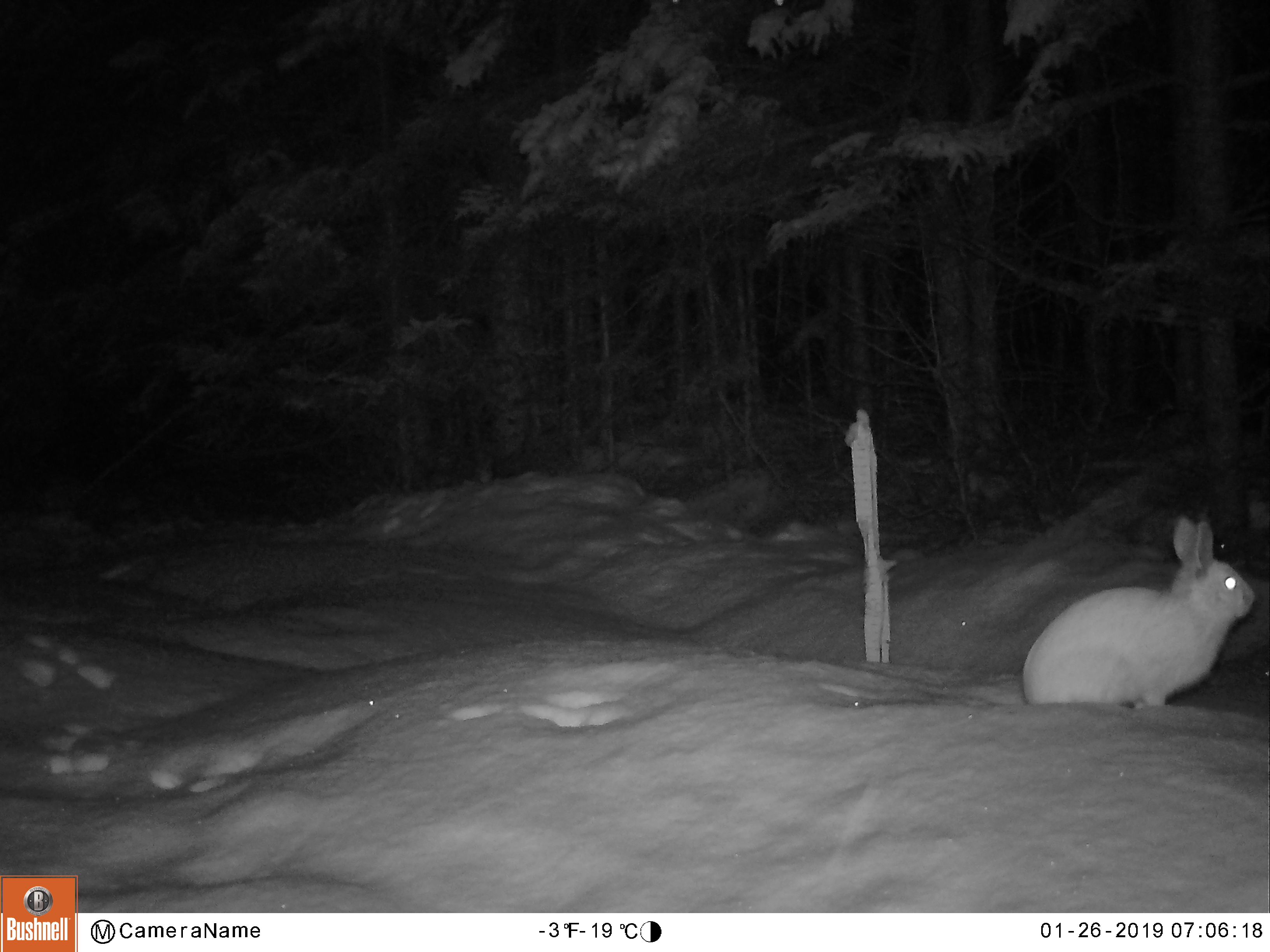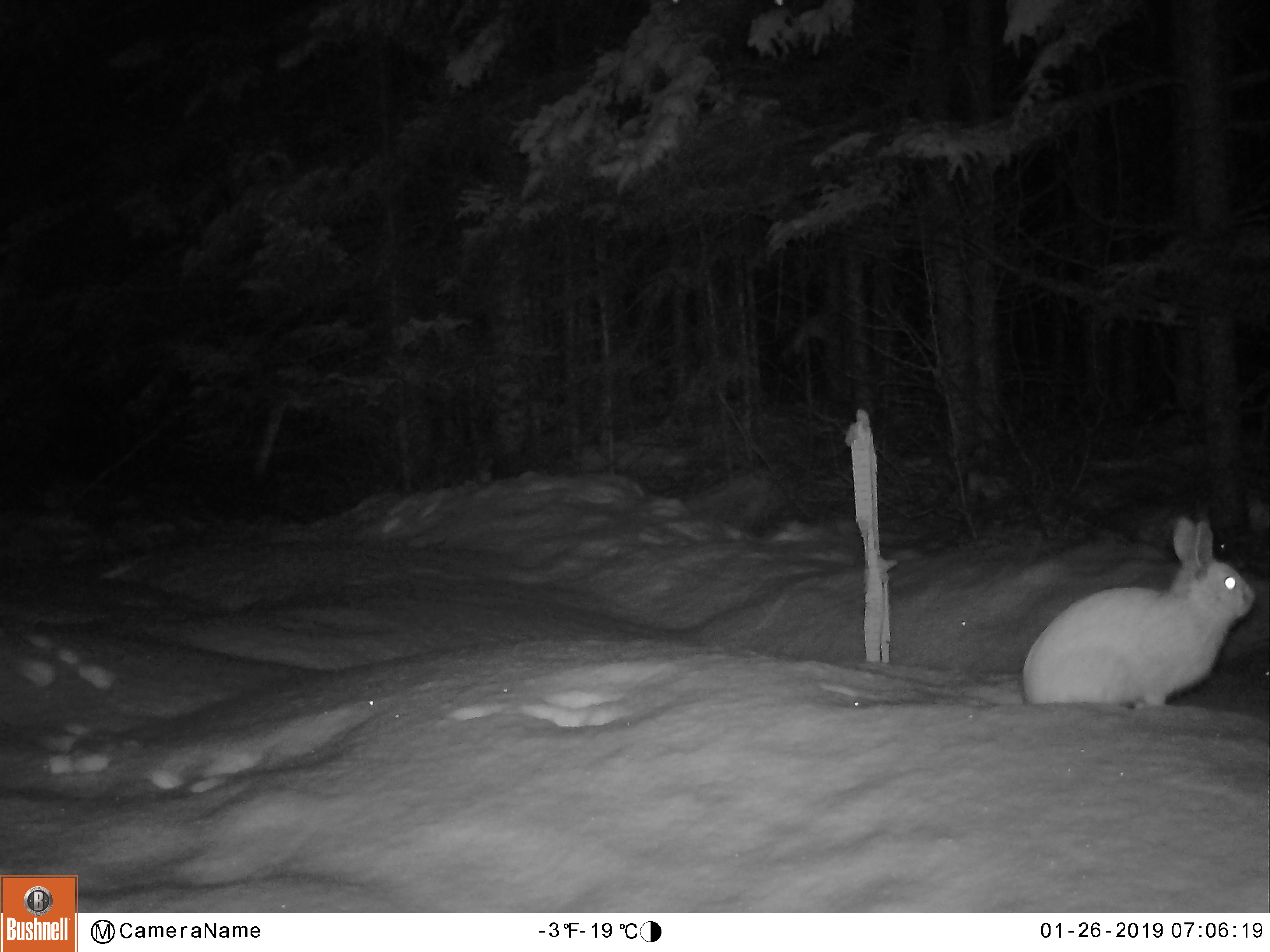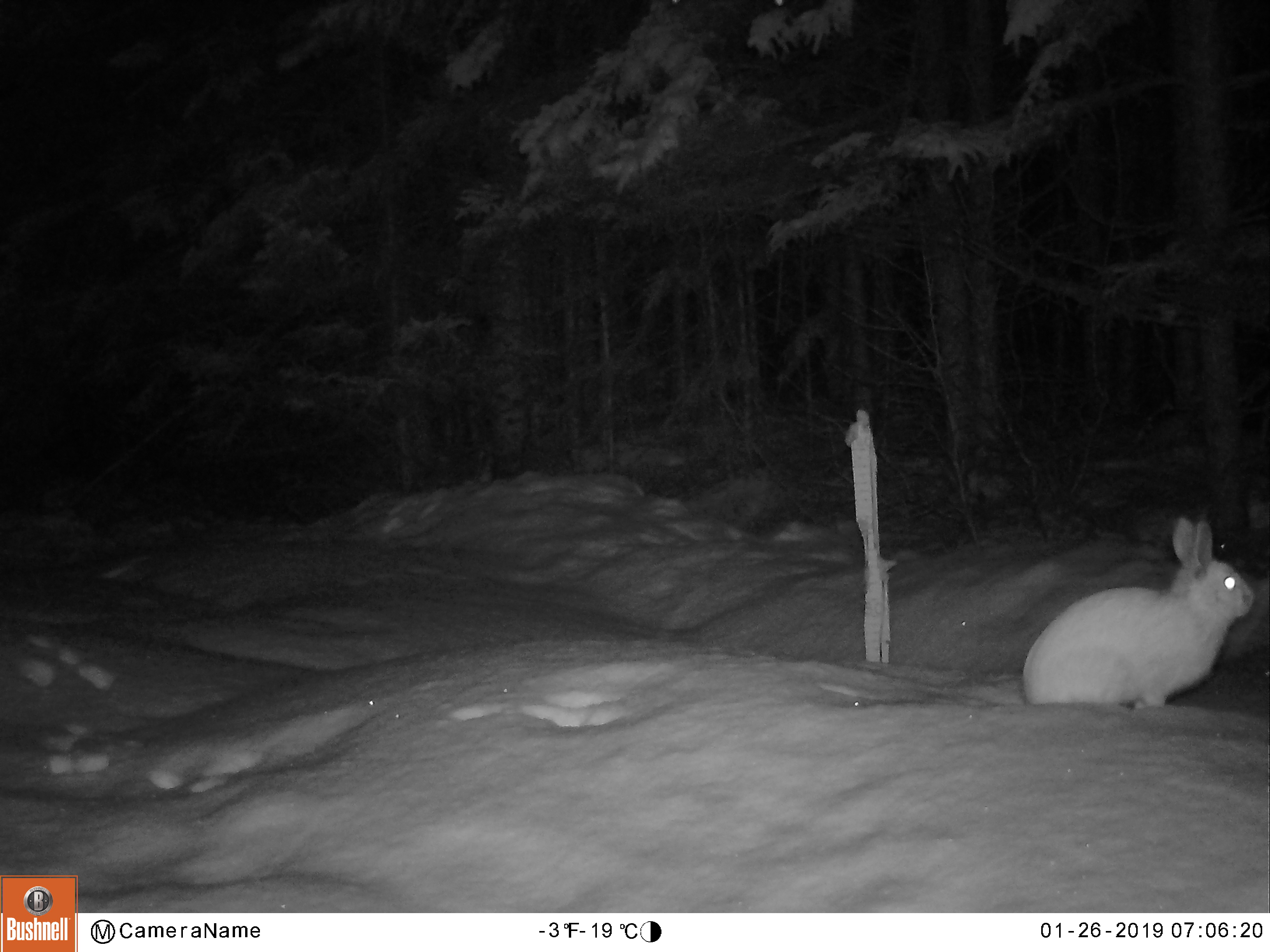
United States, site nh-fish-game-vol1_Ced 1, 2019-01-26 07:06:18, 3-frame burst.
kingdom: Animalia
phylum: Chordata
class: Mammalia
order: Lagomorpha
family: Leporidae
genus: Lepus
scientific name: Lepus americanus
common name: snowshoe hare